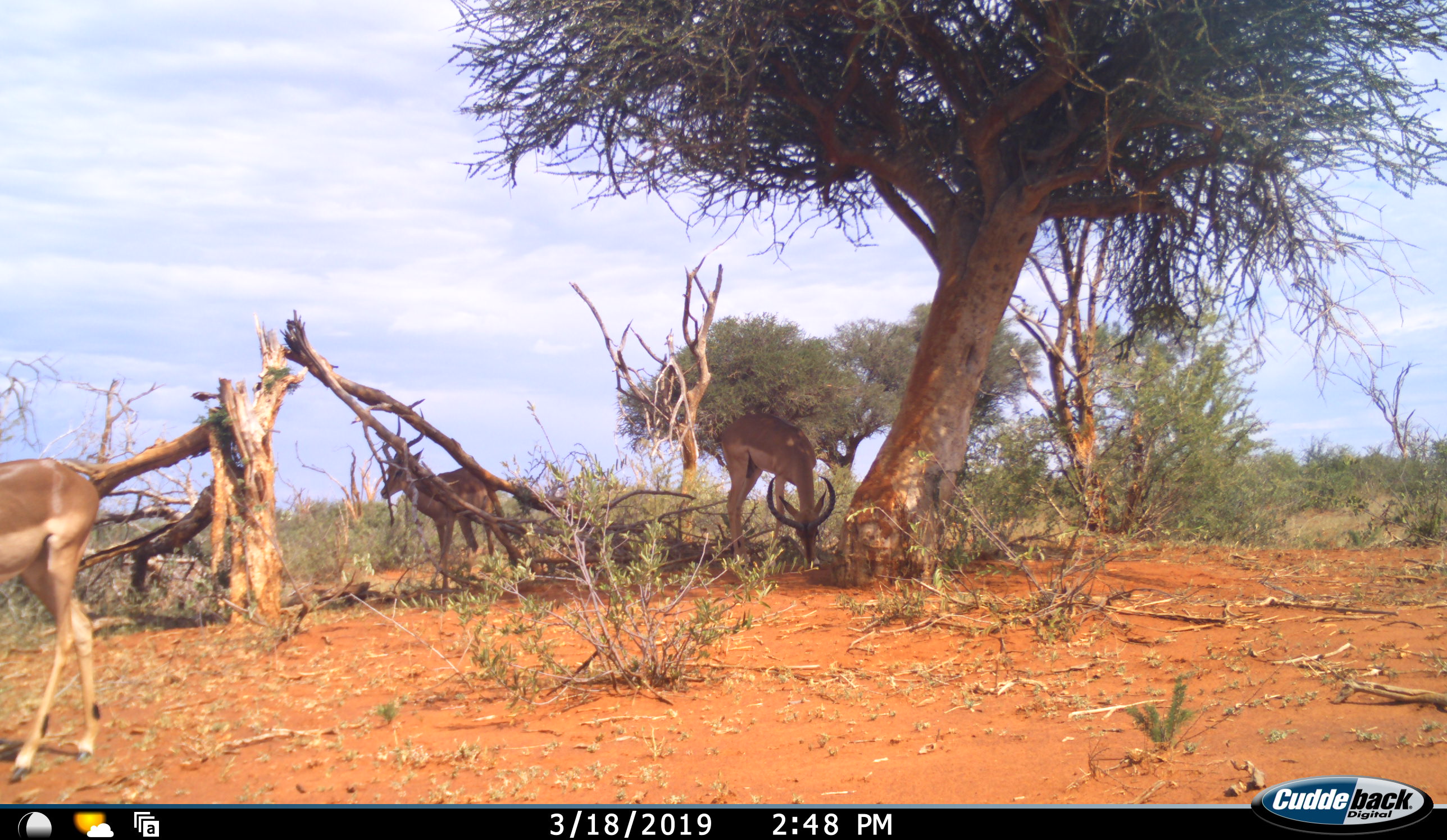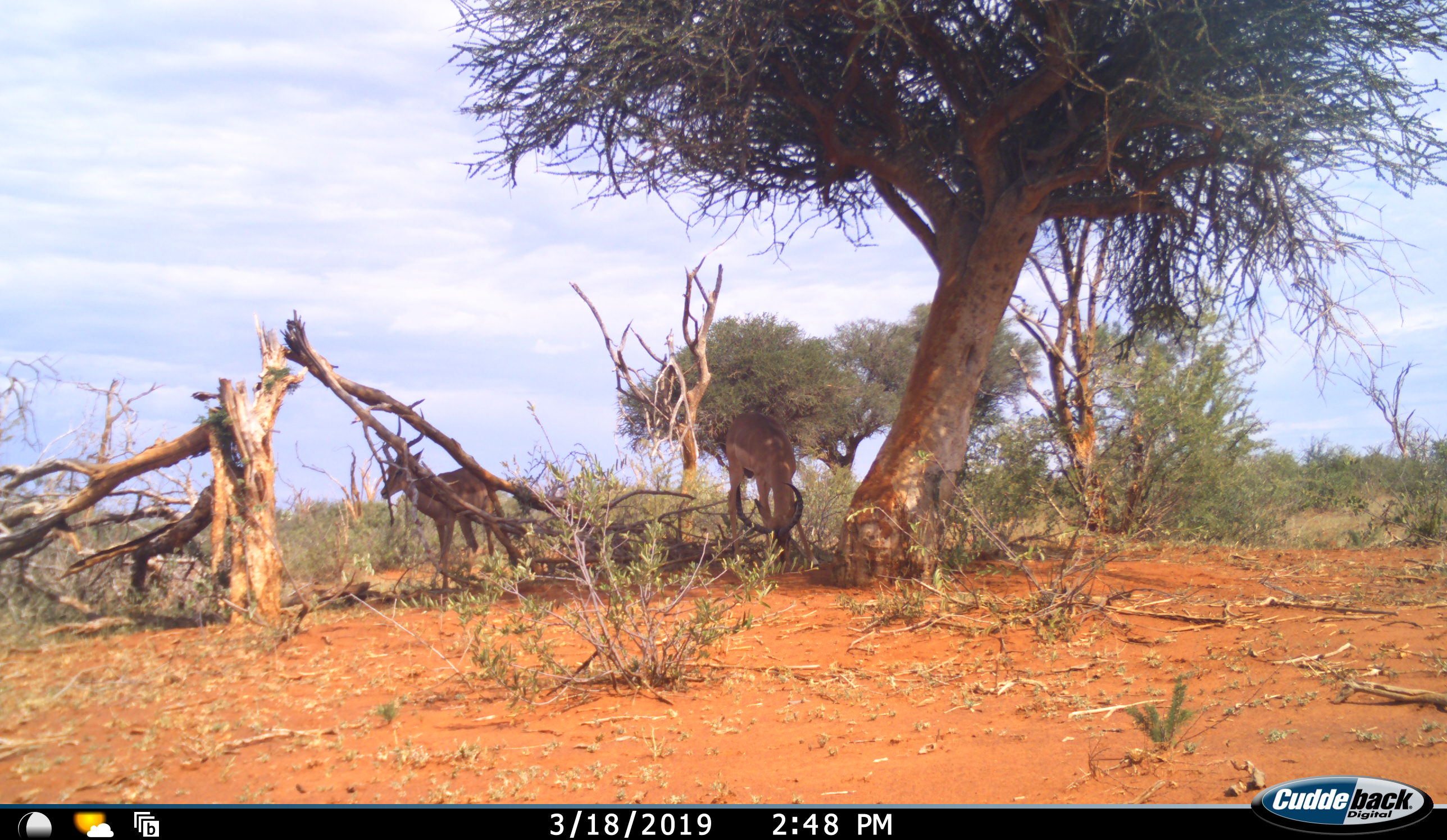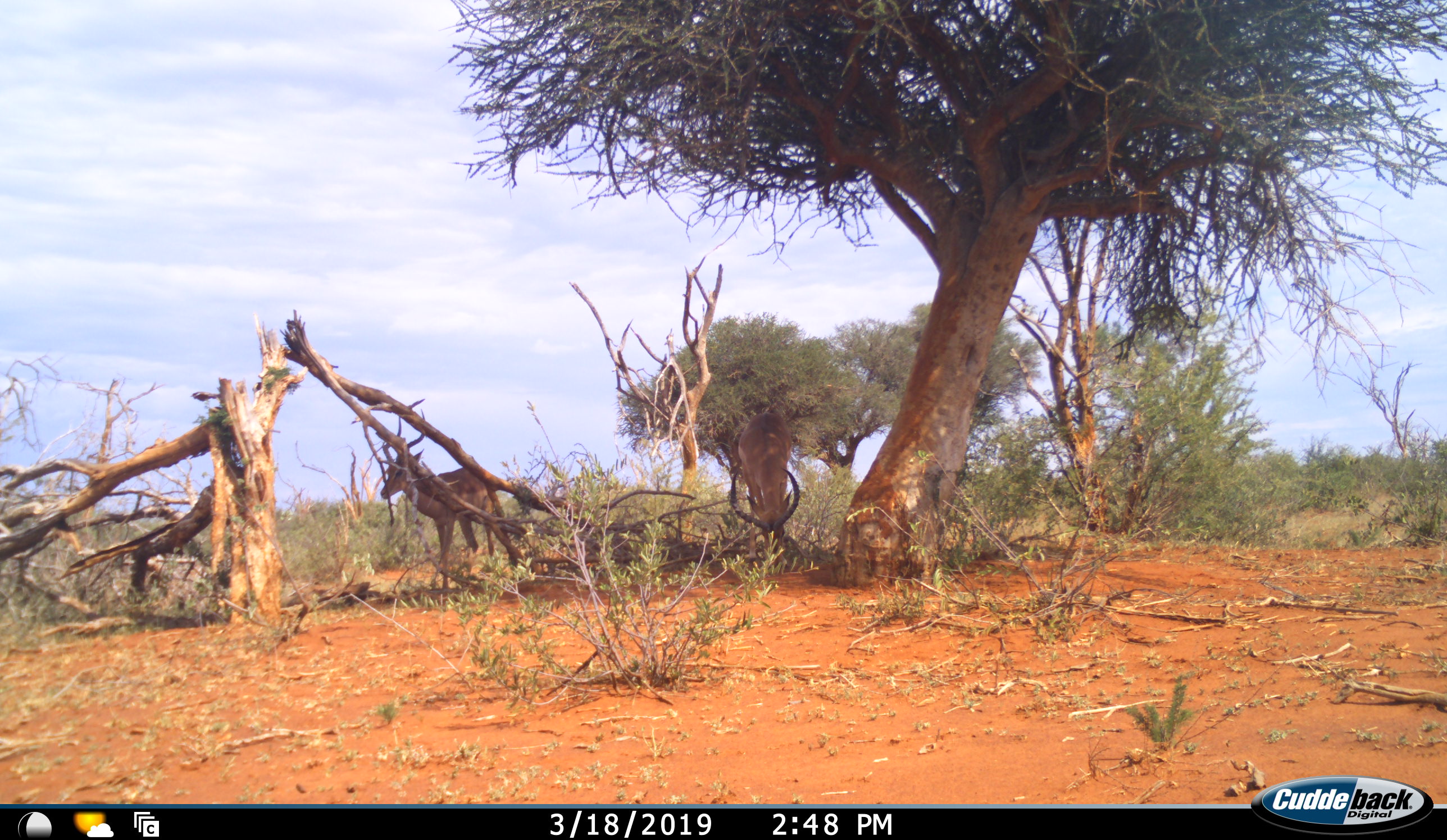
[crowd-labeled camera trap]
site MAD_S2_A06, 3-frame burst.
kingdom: Animalia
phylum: Chordata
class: Mammalia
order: Artiodactyla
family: Bovidae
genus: Aepyceros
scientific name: Aepyceros melampus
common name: impala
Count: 3.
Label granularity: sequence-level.